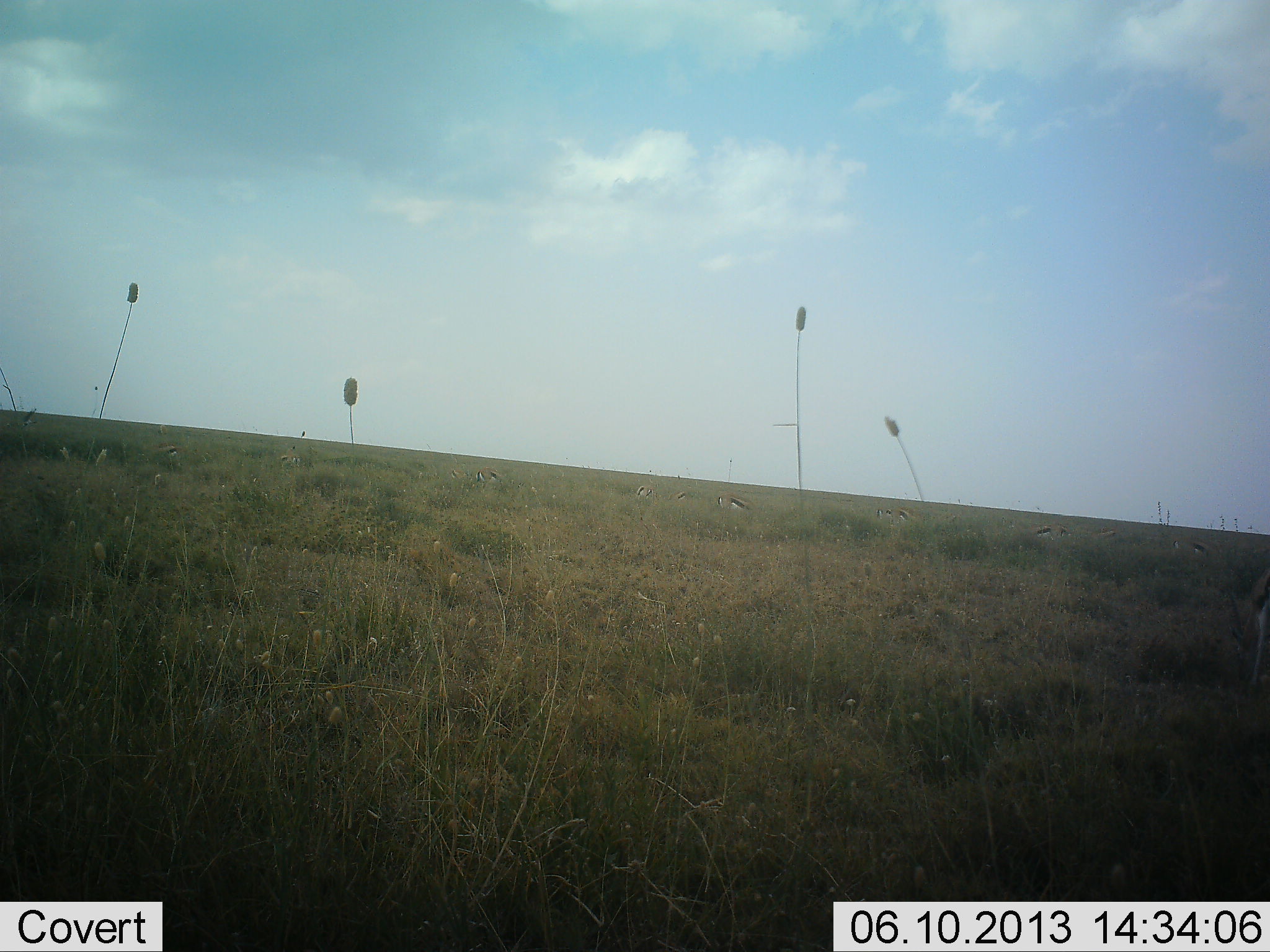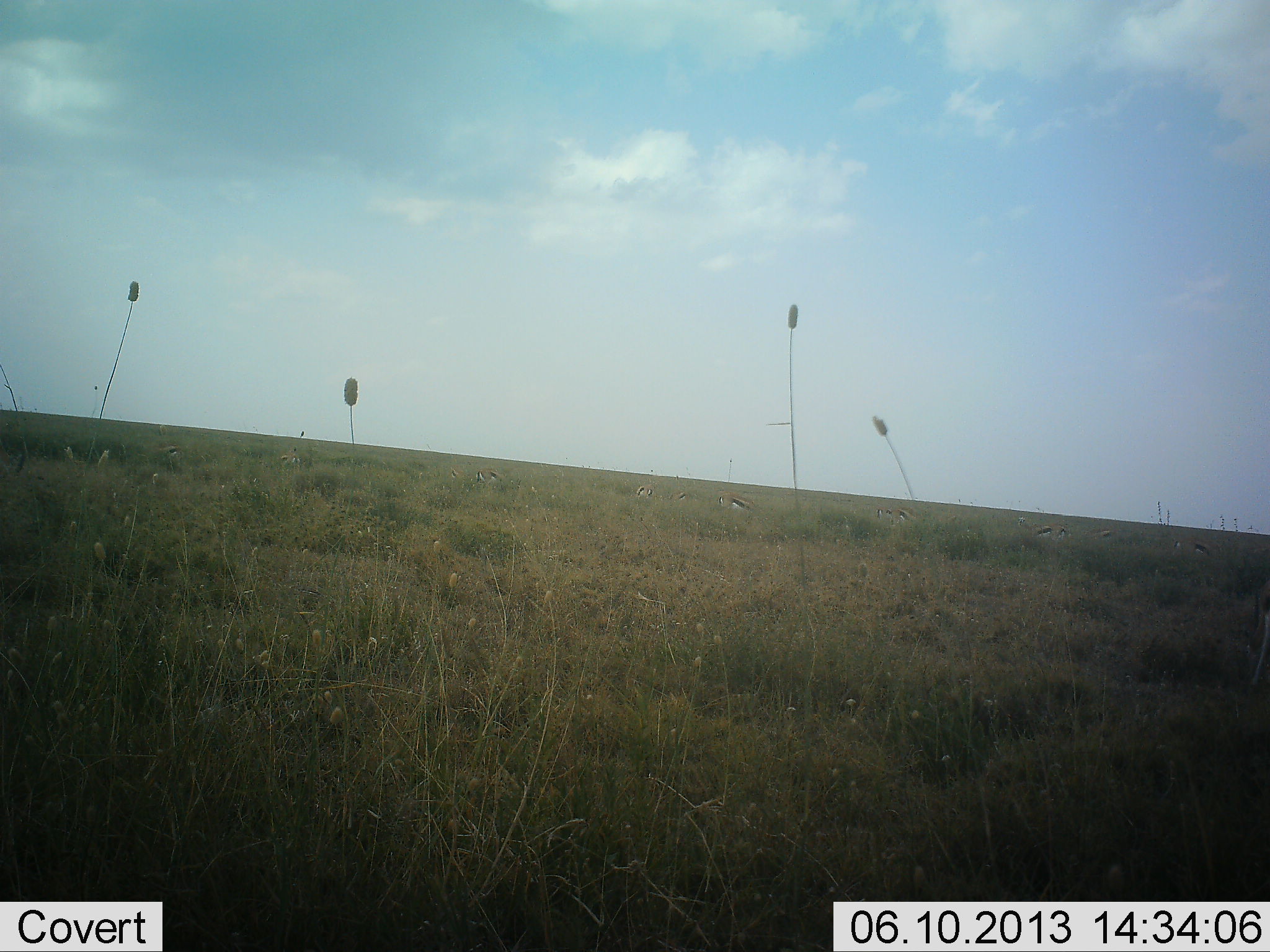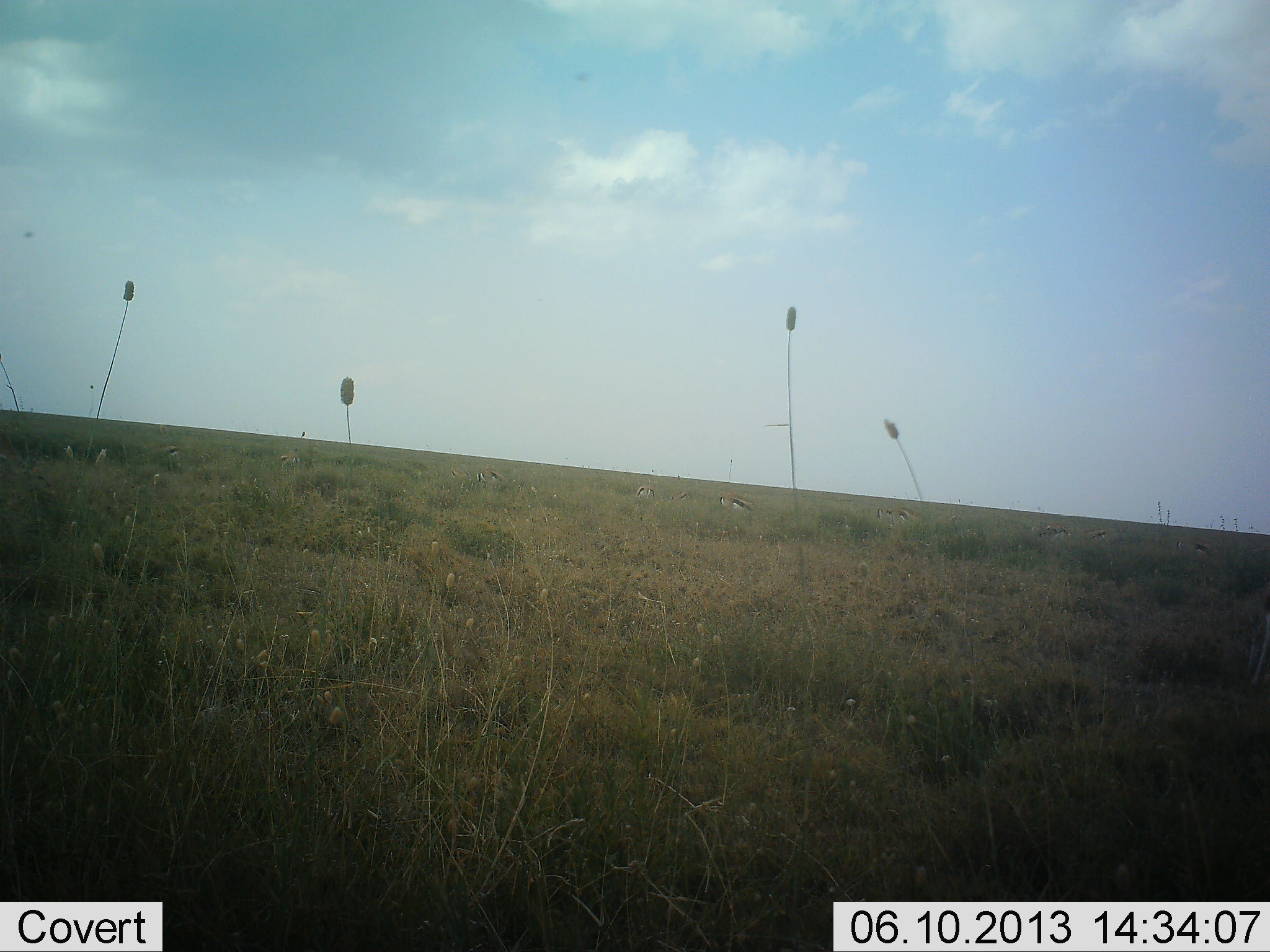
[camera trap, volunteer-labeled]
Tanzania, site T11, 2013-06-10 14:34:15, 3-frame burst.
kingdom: Animalia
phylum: Chordata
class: Mammalia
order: Artiodactyla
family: Bovidae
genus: Eudorcas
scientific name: Eudorcas thomsonii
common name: thomson's gazelle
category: gazellethomsons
Gazellethomsons (thomson's gazelle) (Eudorcas thomsonii), count 11-50. Behavior (volunteer vote fractions): standing 33%, resting 17%, moving 22%, interacting 11%. Young present (vote fraction): 0%. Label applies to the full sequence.